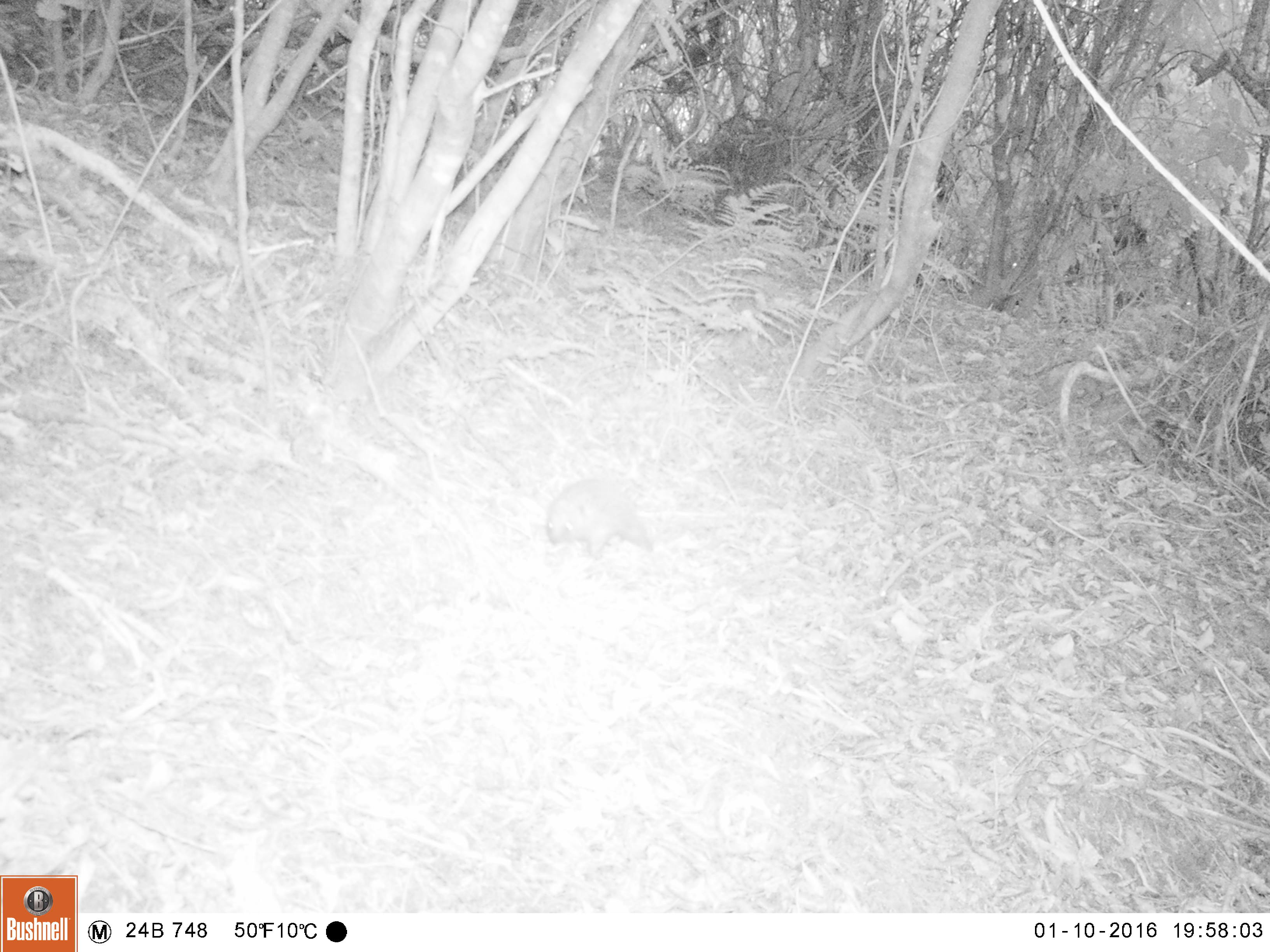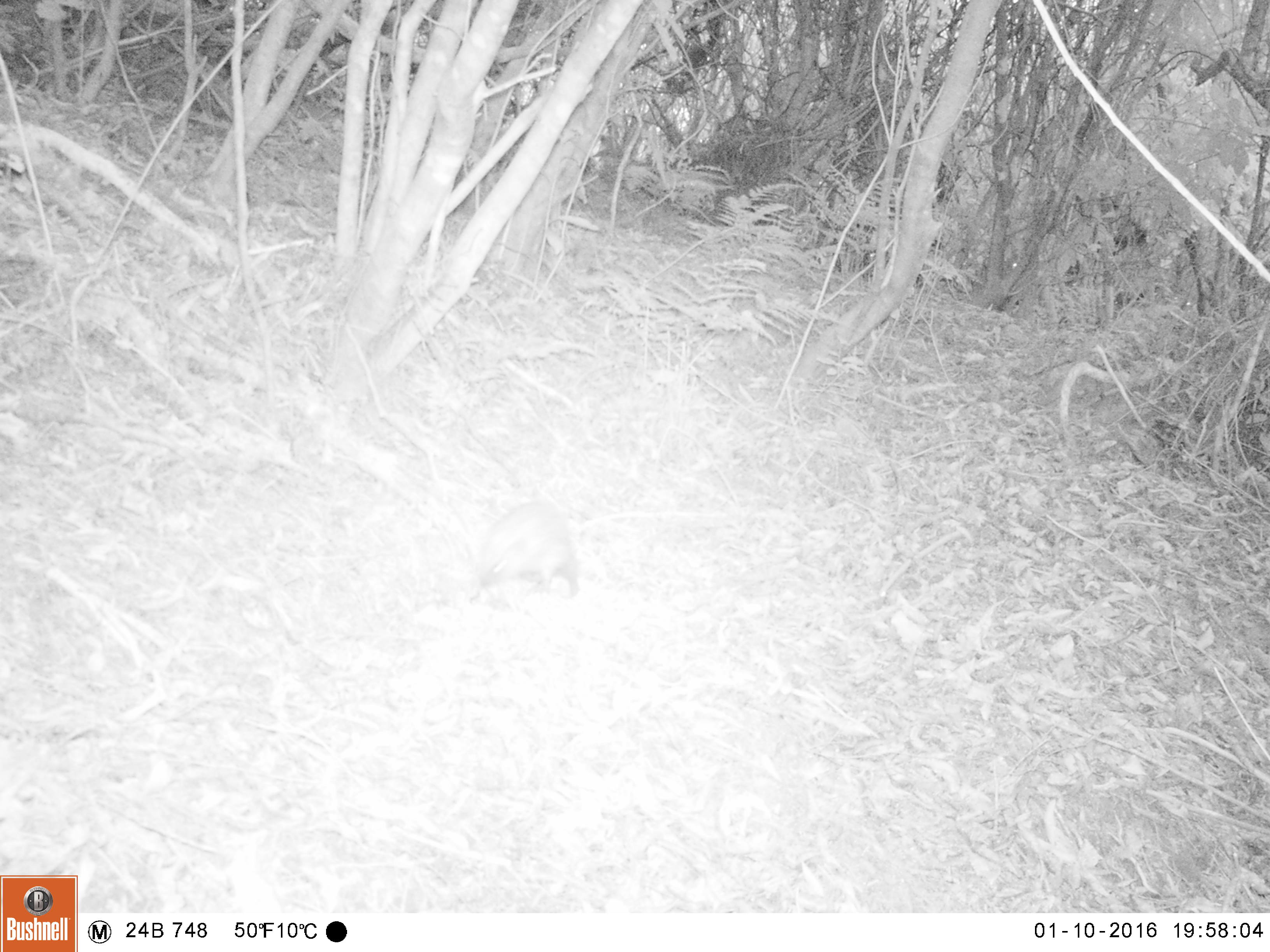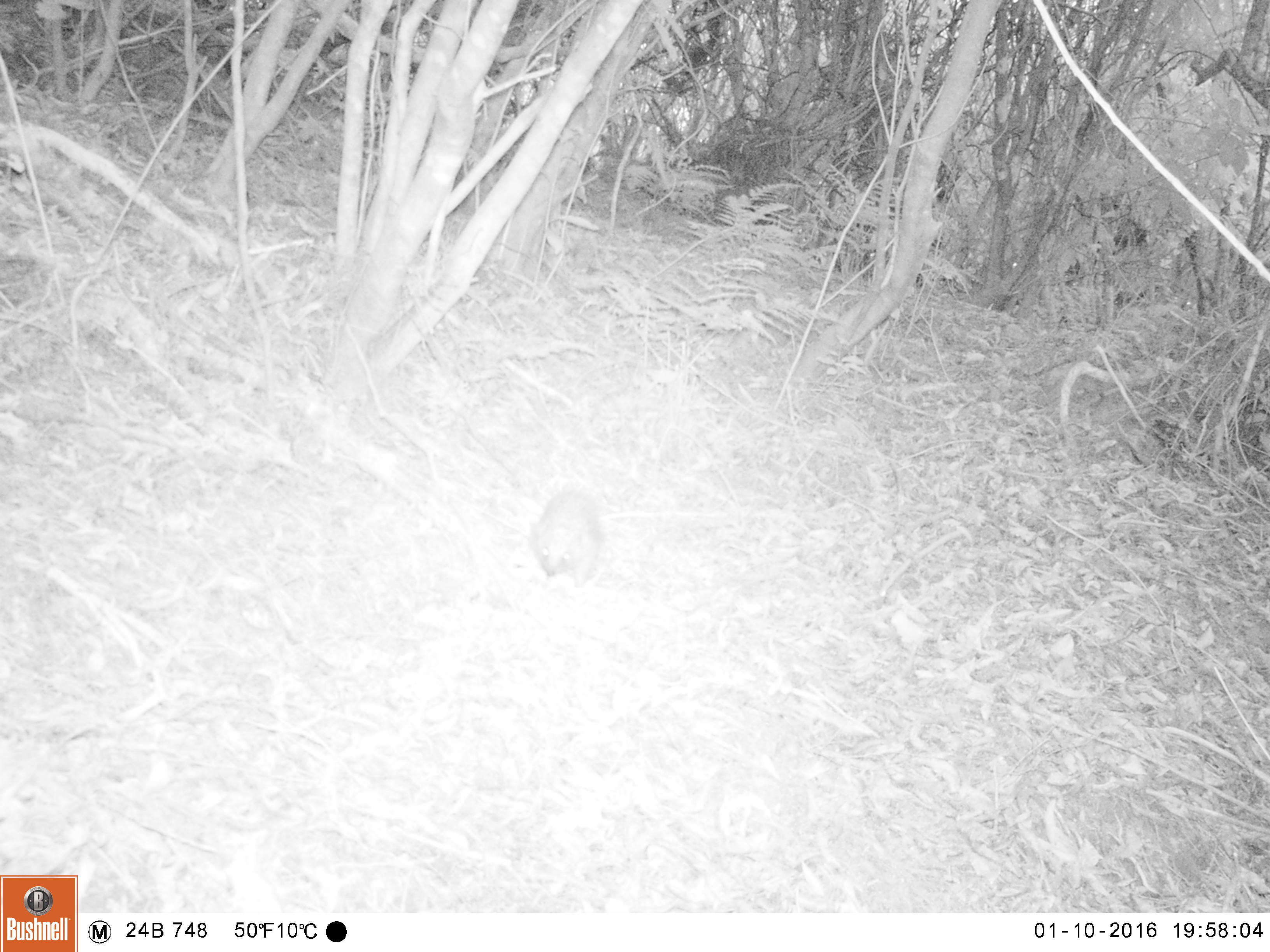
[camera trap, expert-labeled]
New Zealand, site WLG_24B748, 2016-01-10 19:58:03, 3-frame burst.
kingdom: Animalia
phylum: Chordata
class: Mammalia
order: Eulipotyphla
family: Erinaceidae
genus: Erinaceus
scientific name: Erinaceus europaeus europaeus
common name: european hedgehog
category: hedgehog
Hedgehog (european hedgehog) (Erinaceus europaeus europaeus).